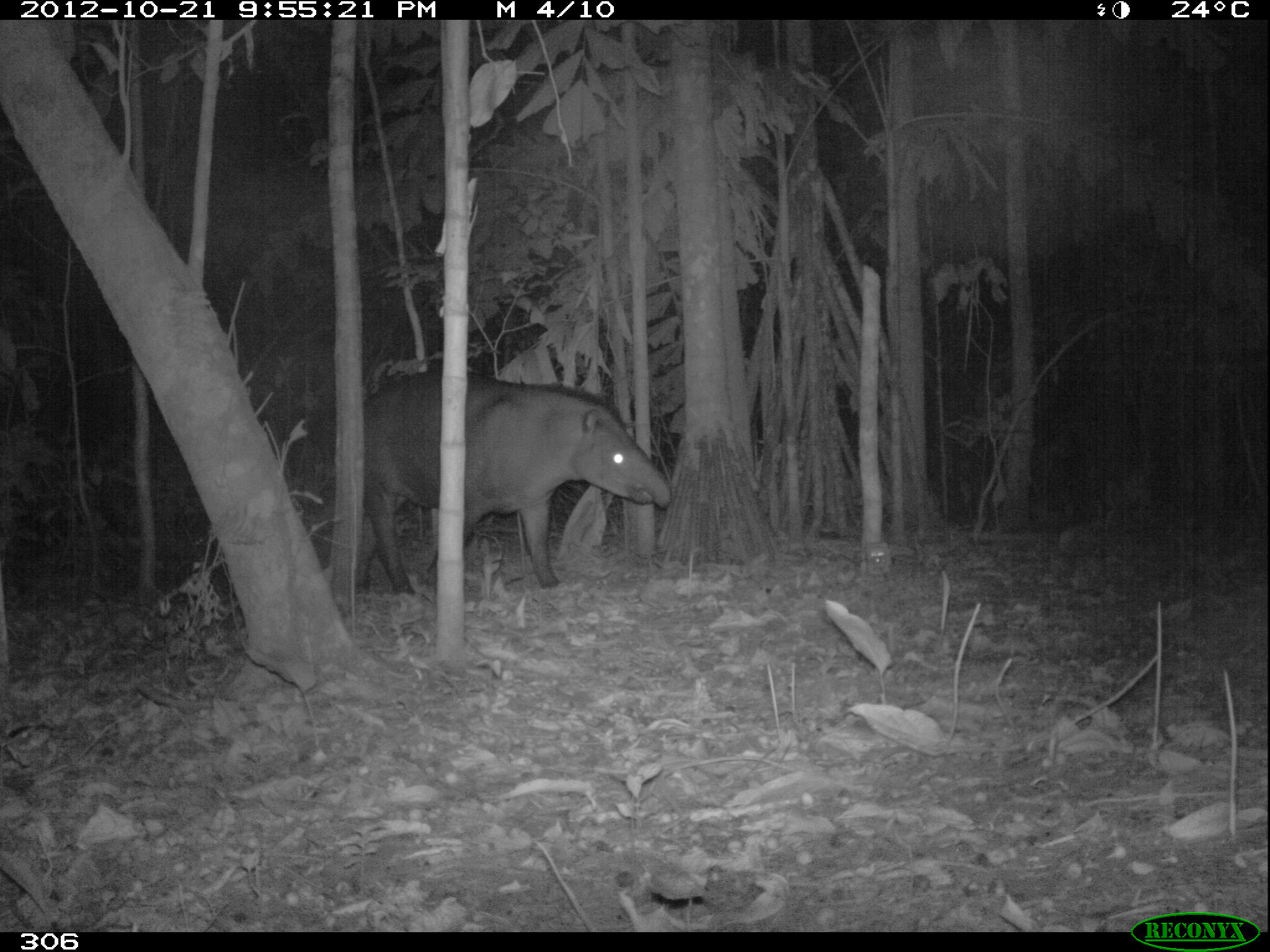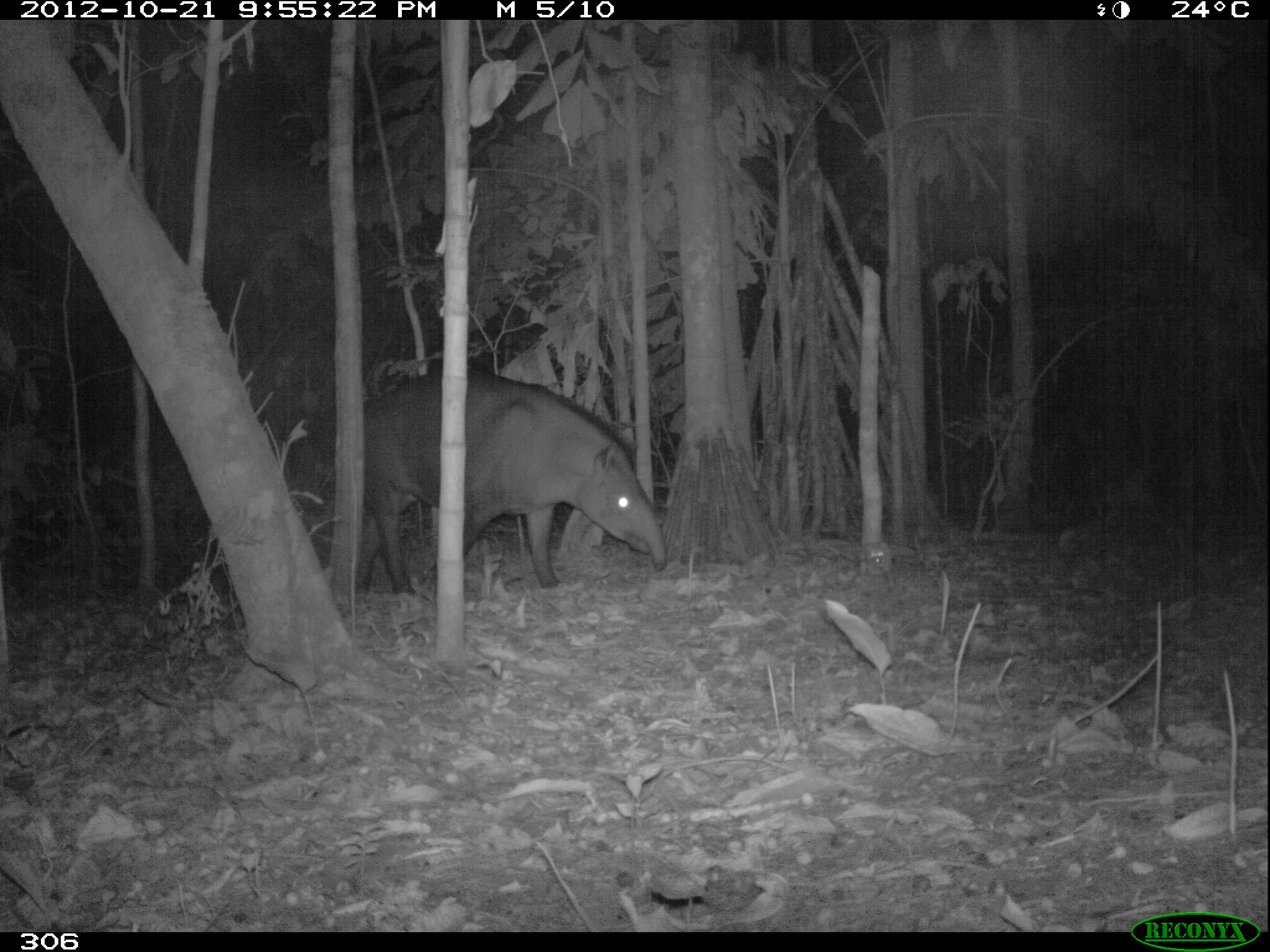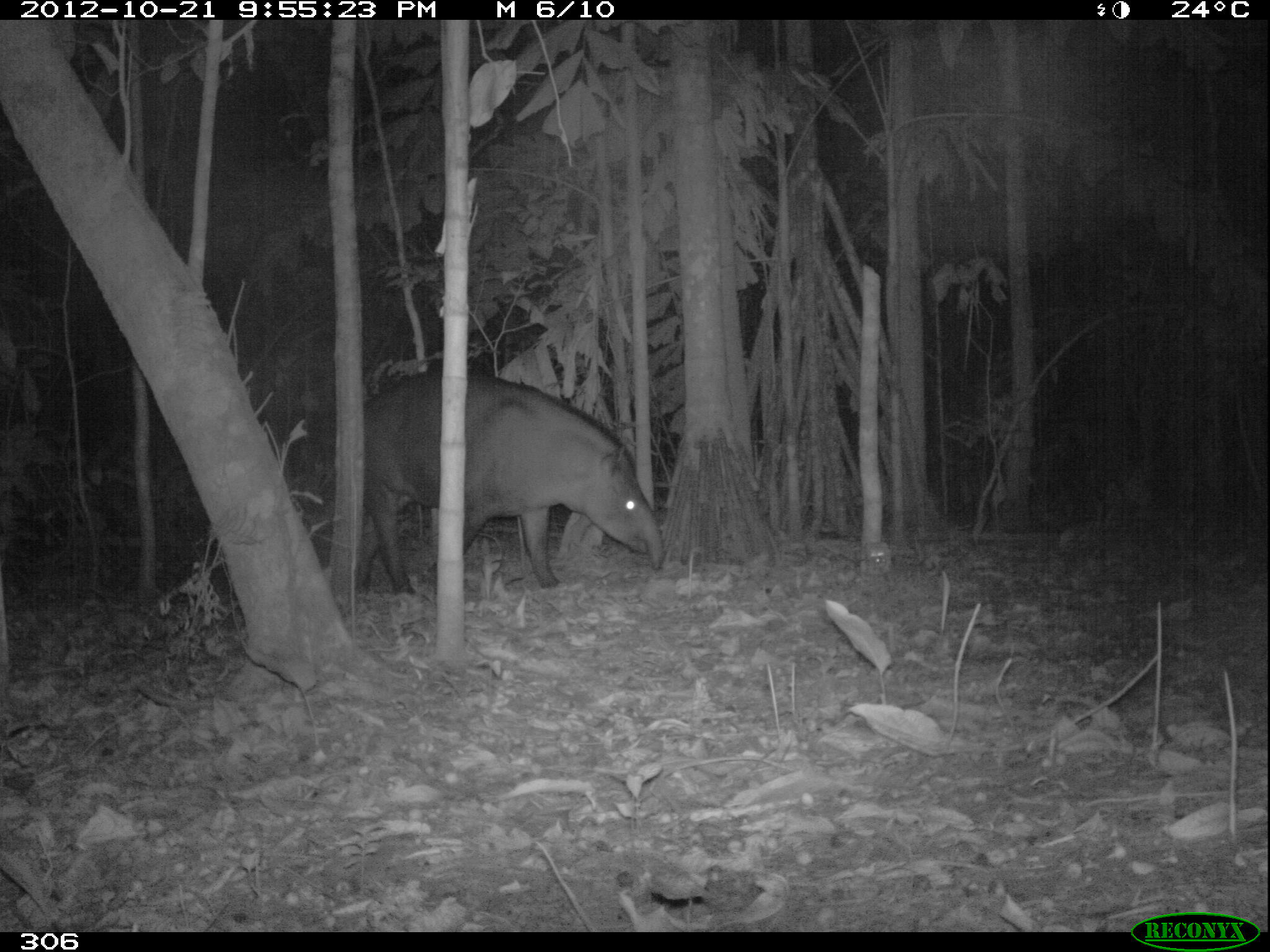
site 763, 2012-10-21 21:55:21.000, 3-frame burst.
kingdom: Animalia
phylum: Chordata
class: Mammalia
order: Perissodactyla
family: Tapiridae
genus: Tapirus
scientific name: Tapirus terrestris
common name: south american tapir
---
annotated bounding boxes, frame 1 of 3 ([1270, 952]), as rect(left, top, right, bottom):
tapirus terrestris: rect(356, 370, 671, 596)